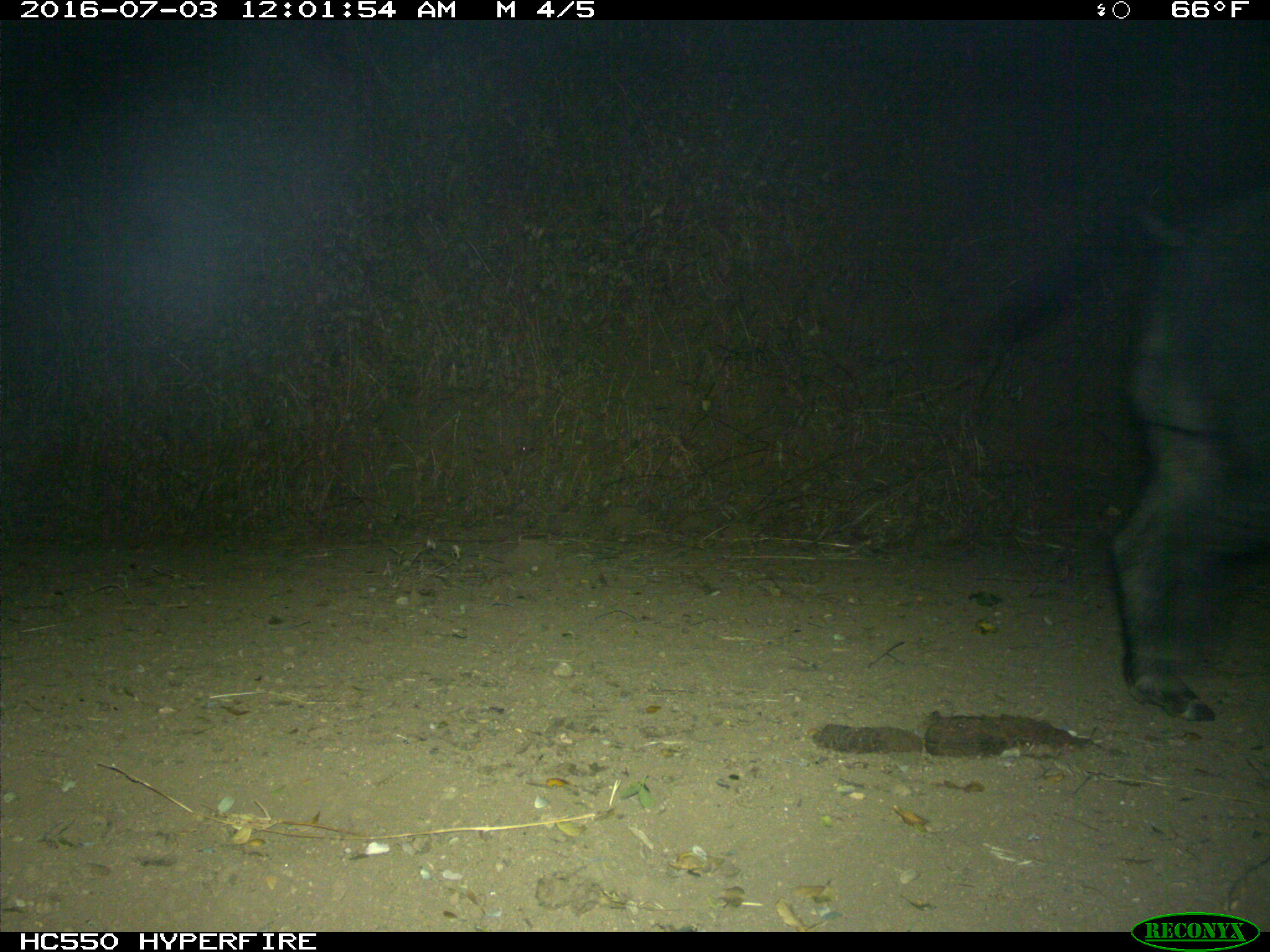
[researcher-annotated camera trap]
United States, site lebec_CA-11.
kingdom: Animalia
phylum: Chordata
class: Mammalia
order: Artiodactyla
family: Suidae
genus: Sus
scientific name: Sus scrofa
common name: wild boar